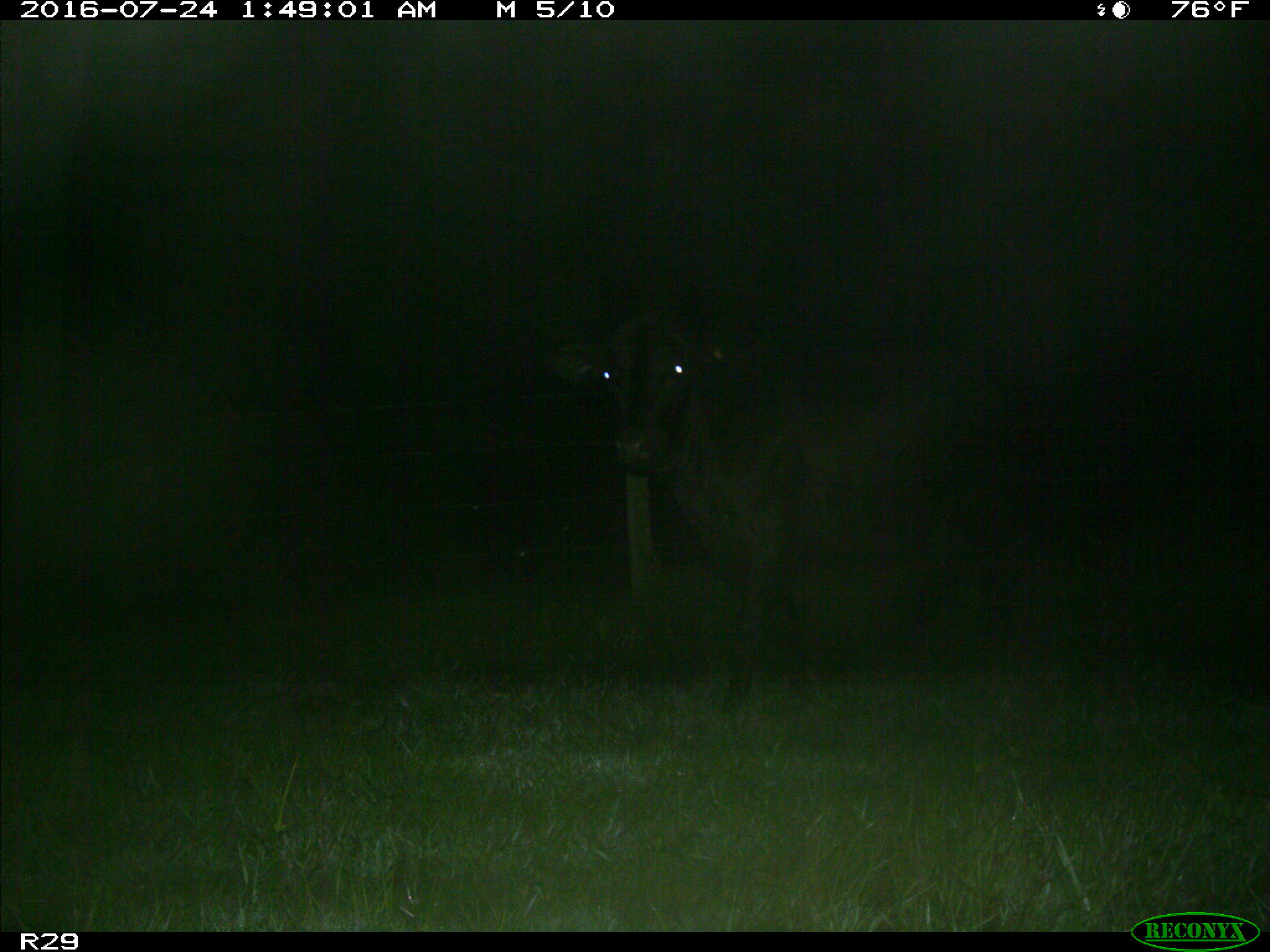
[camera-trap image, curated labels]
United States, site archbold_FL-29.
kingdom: Animalia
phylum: Chordata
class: Mammalia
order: Artiodactyla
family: Bovidae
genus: Bos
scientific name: Bos taurus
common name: domestic cow